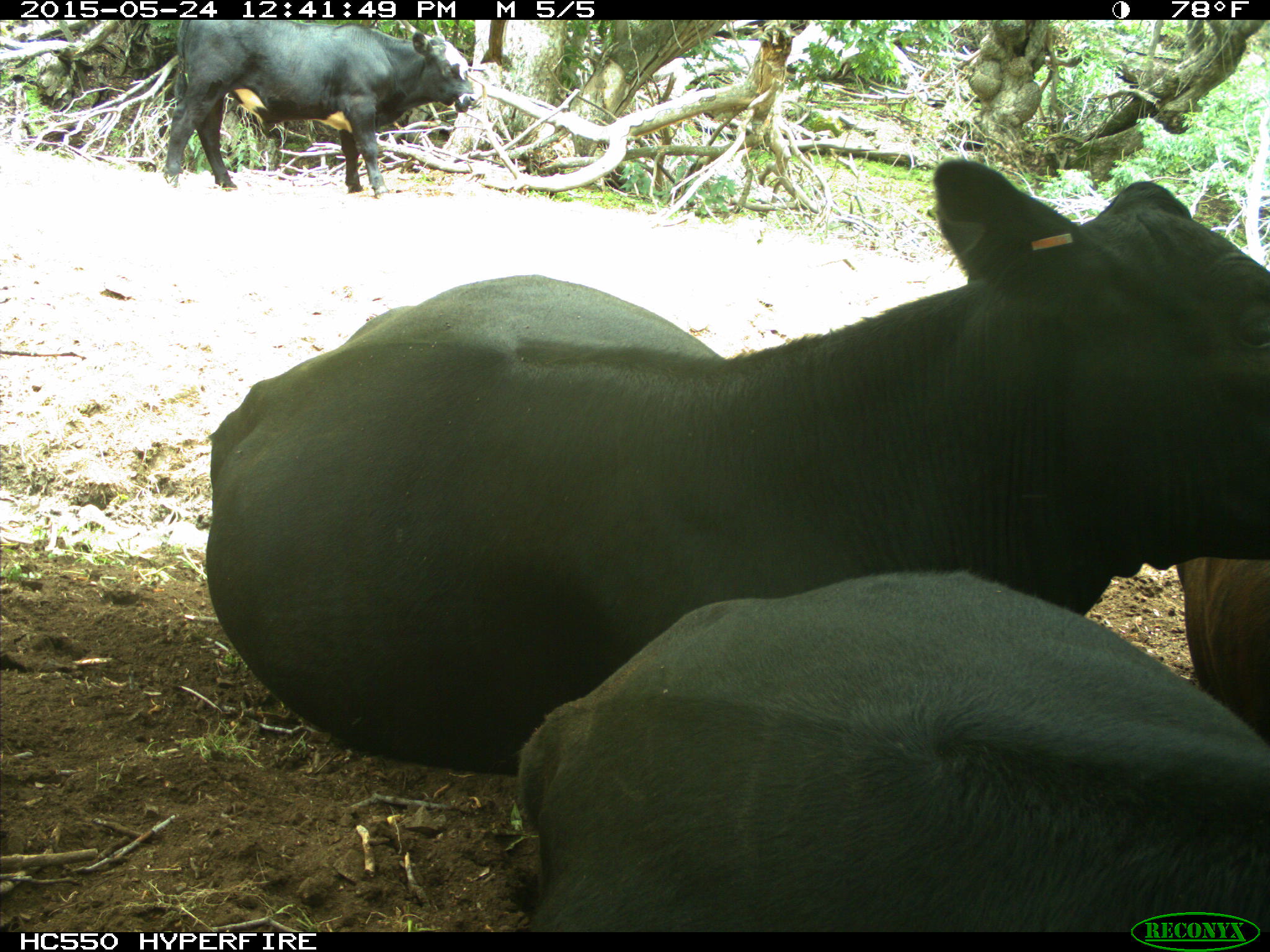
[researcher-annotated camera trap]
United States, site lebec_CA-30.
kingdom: Animalia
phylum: Chordata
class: Mammalia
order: Artiodactyla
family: Bovidae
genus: Bos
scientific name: Bos taurus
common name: domestic cow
Bos taurus (domestic cow).